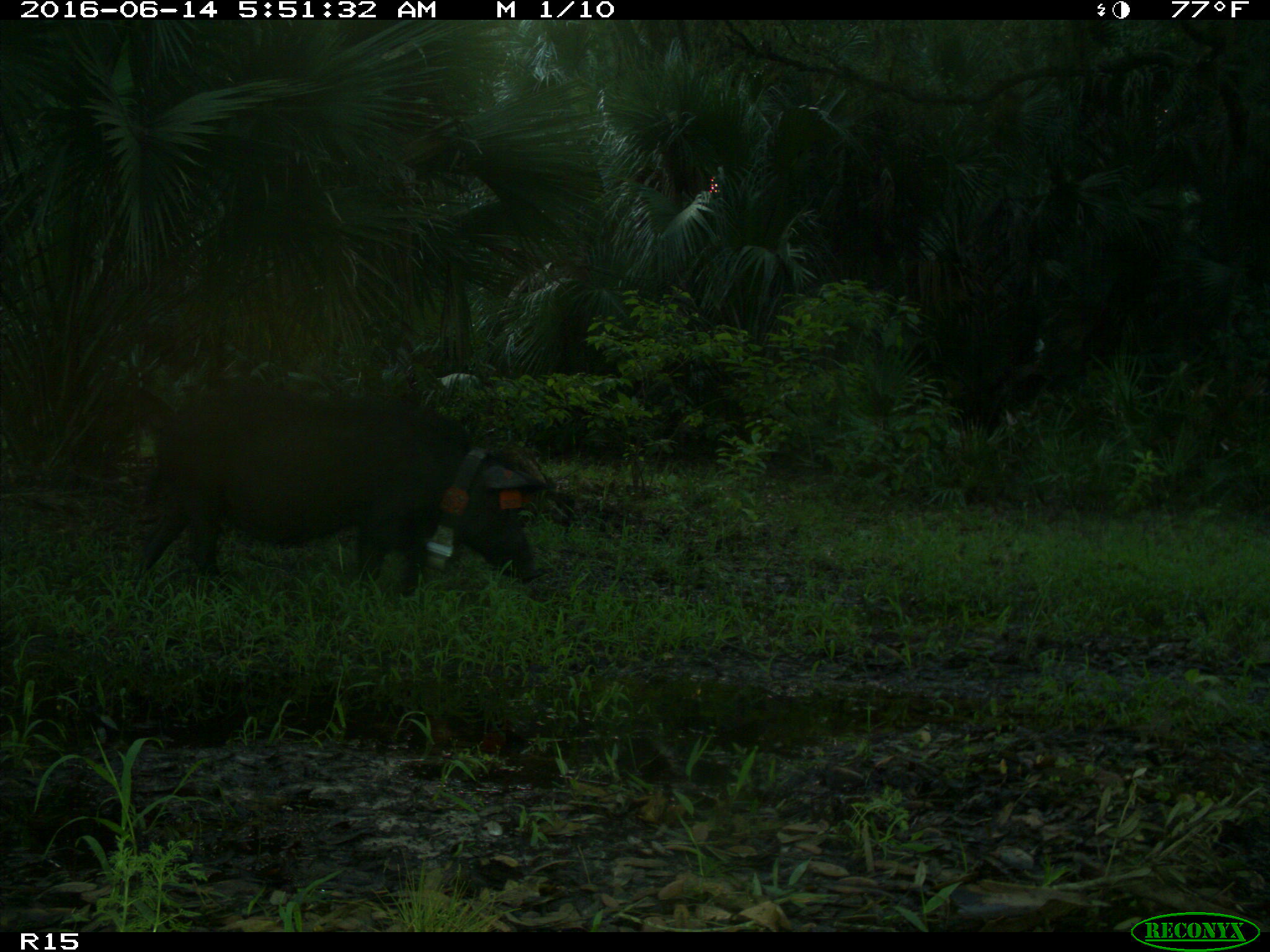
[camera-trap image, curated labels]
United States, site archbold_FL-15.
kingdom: Animalia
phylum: Chordata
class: Mammalia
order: Artiodactyla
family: Suidae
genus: Sus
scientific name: Sus scrofa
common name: wild boar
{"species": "Sus scrofa (wild boar)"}